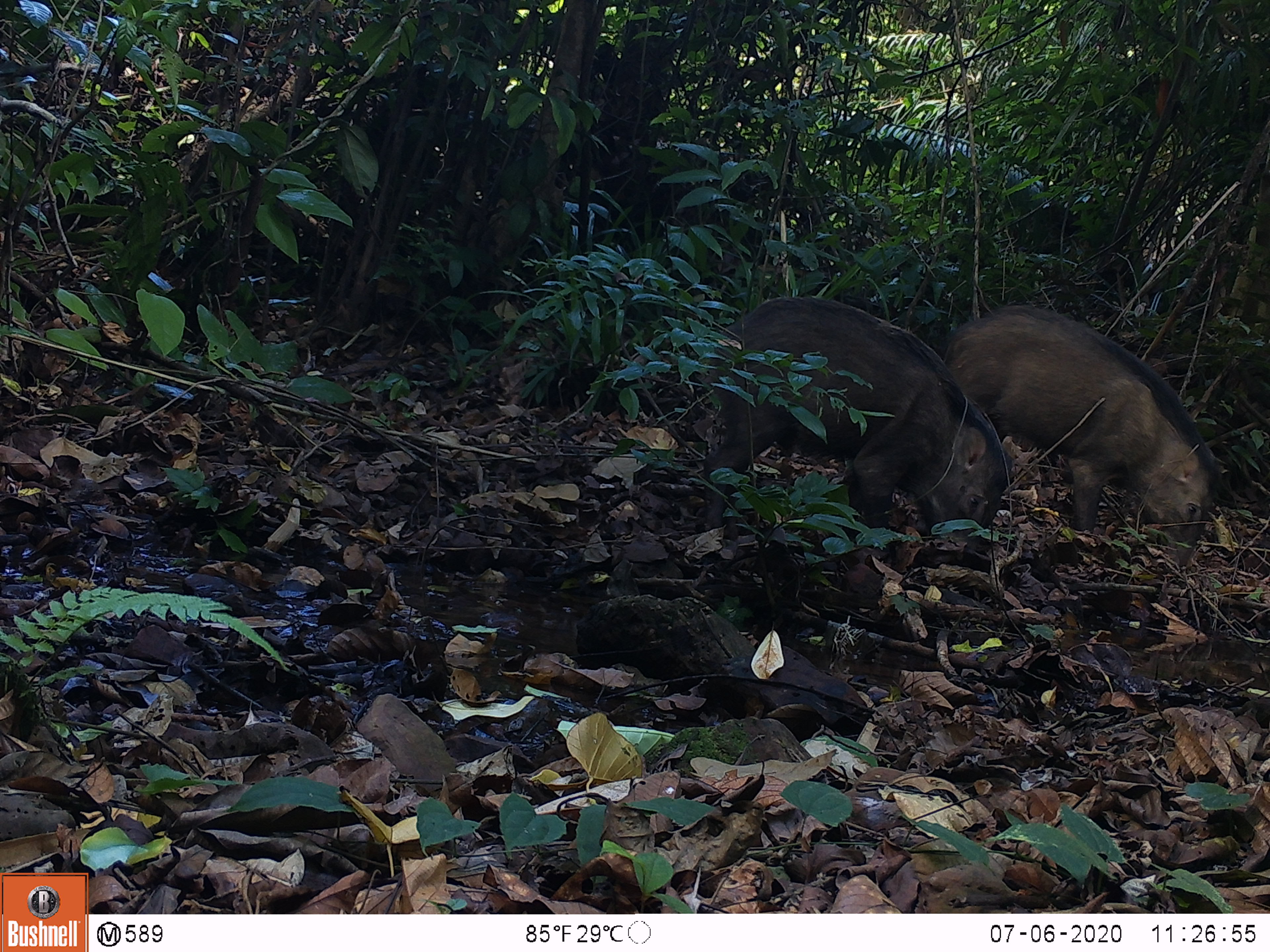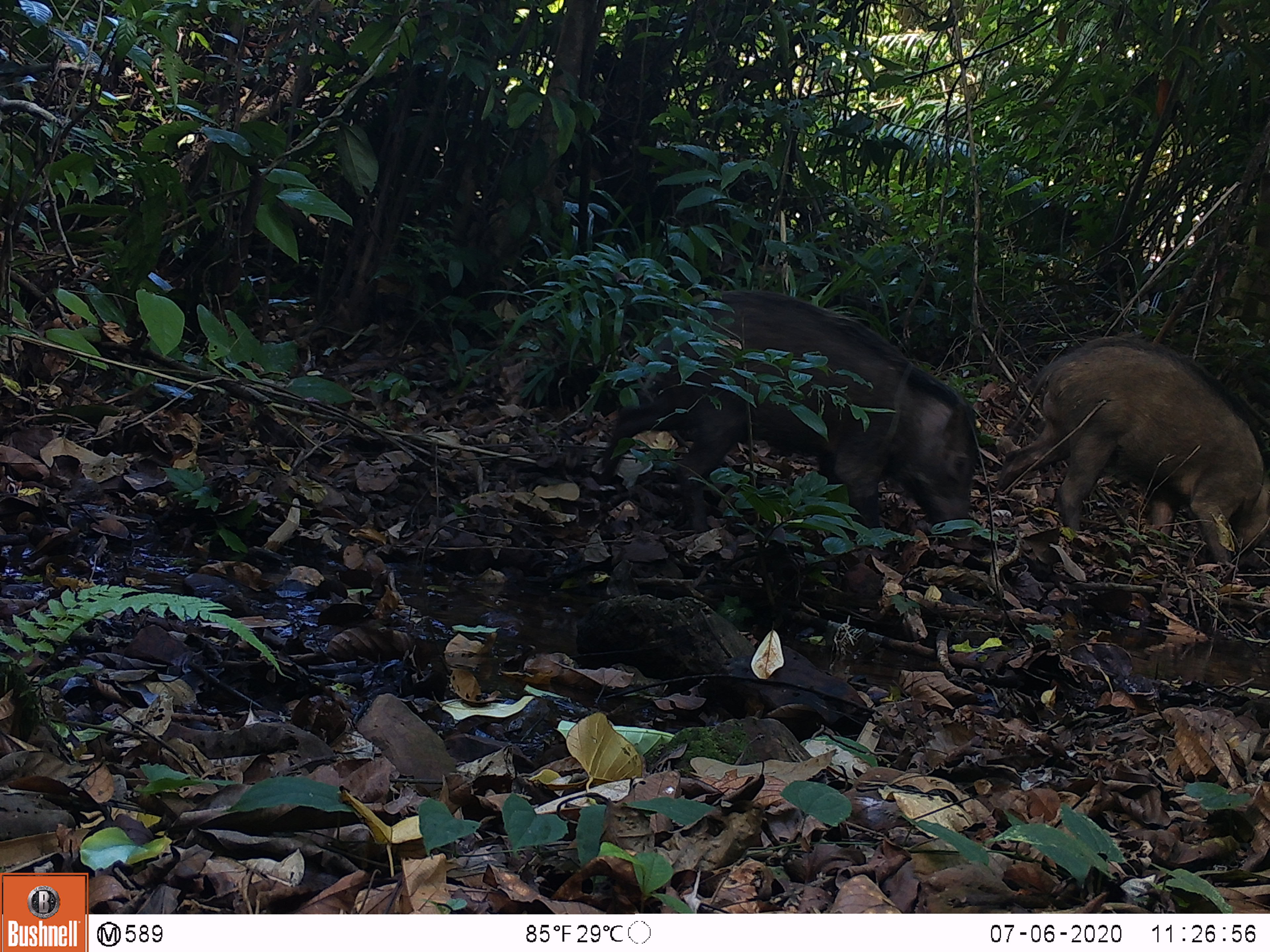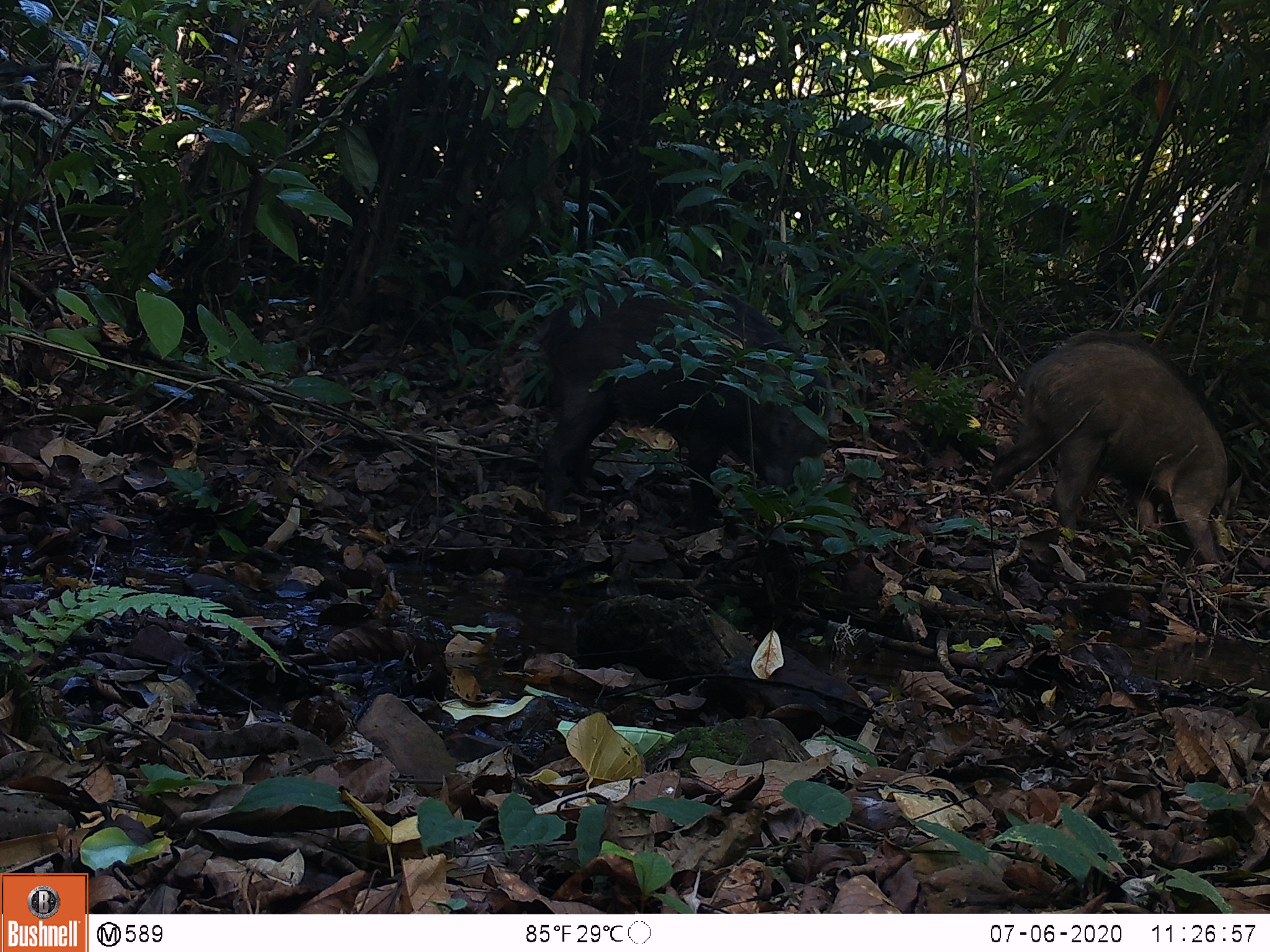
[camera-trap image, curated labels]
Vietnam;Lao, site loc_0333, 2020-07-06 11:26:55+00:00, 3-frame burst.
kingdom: Animalia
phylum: Chordata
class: Mammalia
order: Artiodactyla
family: Suidae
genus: Sus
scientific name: Sus scrofa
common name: eurasian wild pig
Eurasian wild pig (Sus scrofa). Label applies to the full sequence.